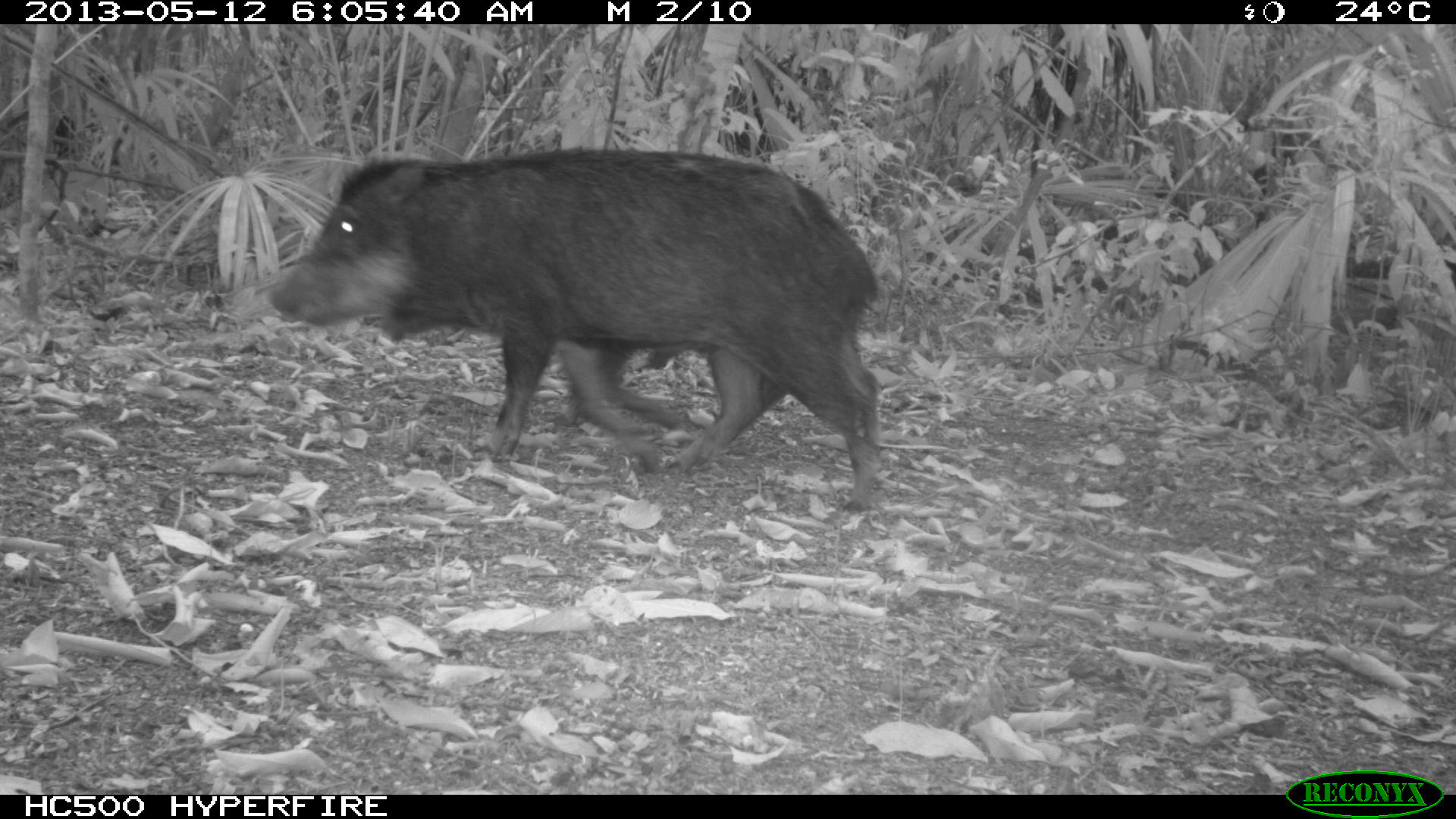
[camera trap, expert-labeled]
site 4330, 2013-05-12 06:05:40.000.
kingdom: Animalia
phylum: Chordata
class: Mammalia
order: Artiodactyla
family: Tayassuidae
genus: Tayassu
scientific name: Tayassu pecari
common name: white-lipped peccary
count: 2